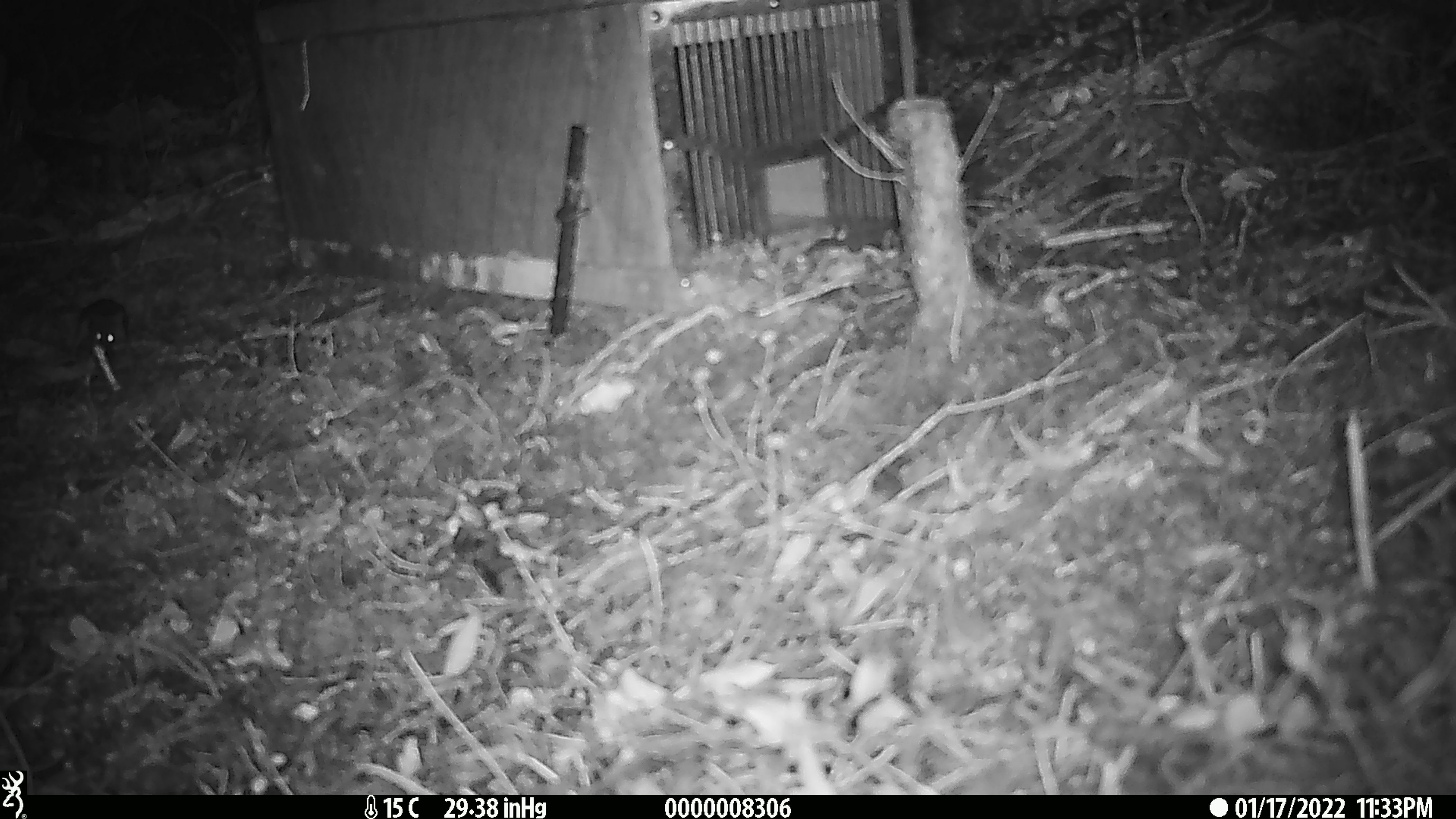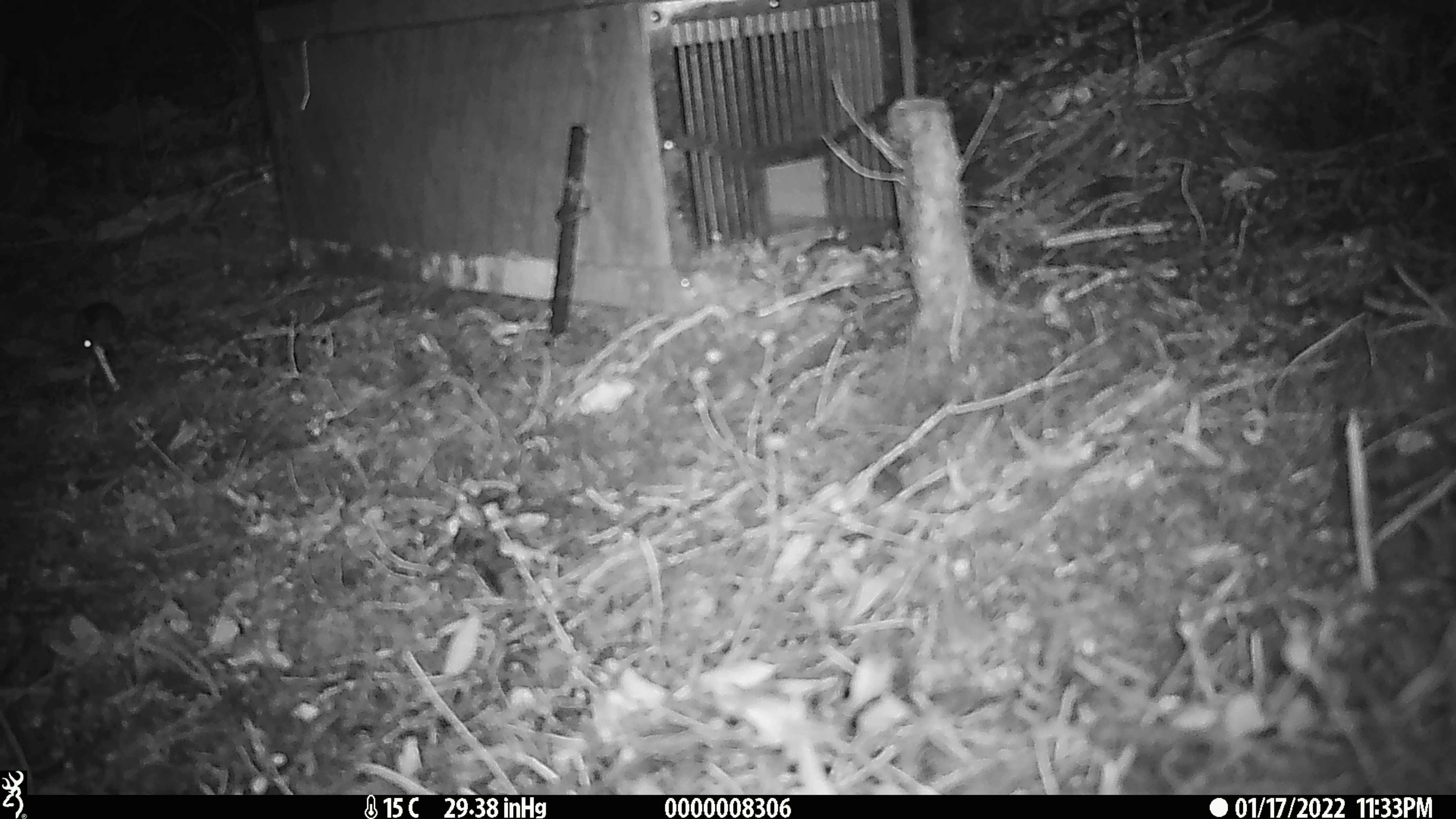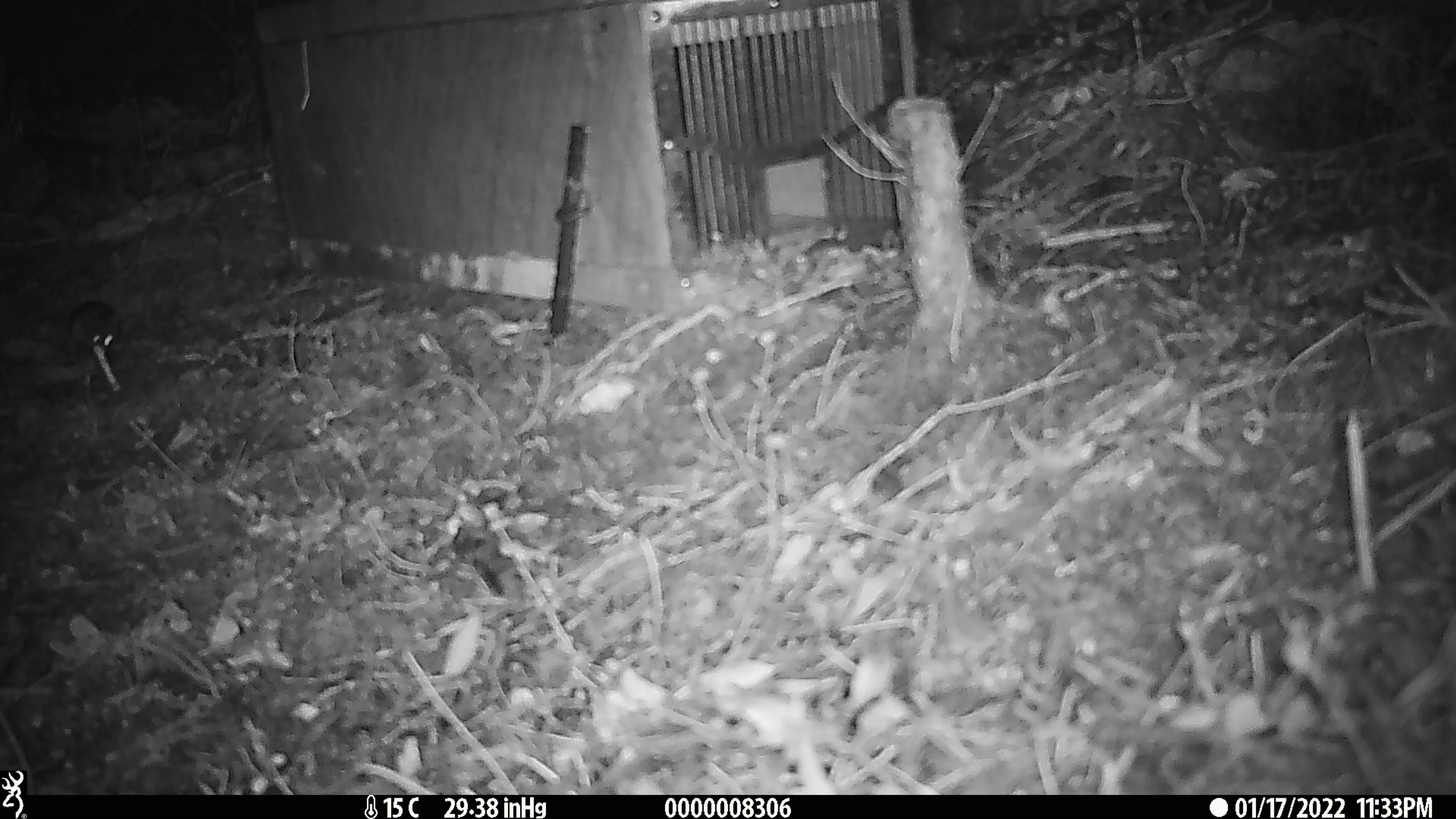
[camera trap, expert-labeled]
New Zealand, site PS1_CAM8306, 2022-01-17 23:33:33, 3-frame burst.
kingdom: Animalia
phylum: Chordata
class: Mammalia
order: Rodentia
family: Muridae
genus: Mus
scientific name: Mus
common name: mouse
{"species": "mouse (Mus)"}